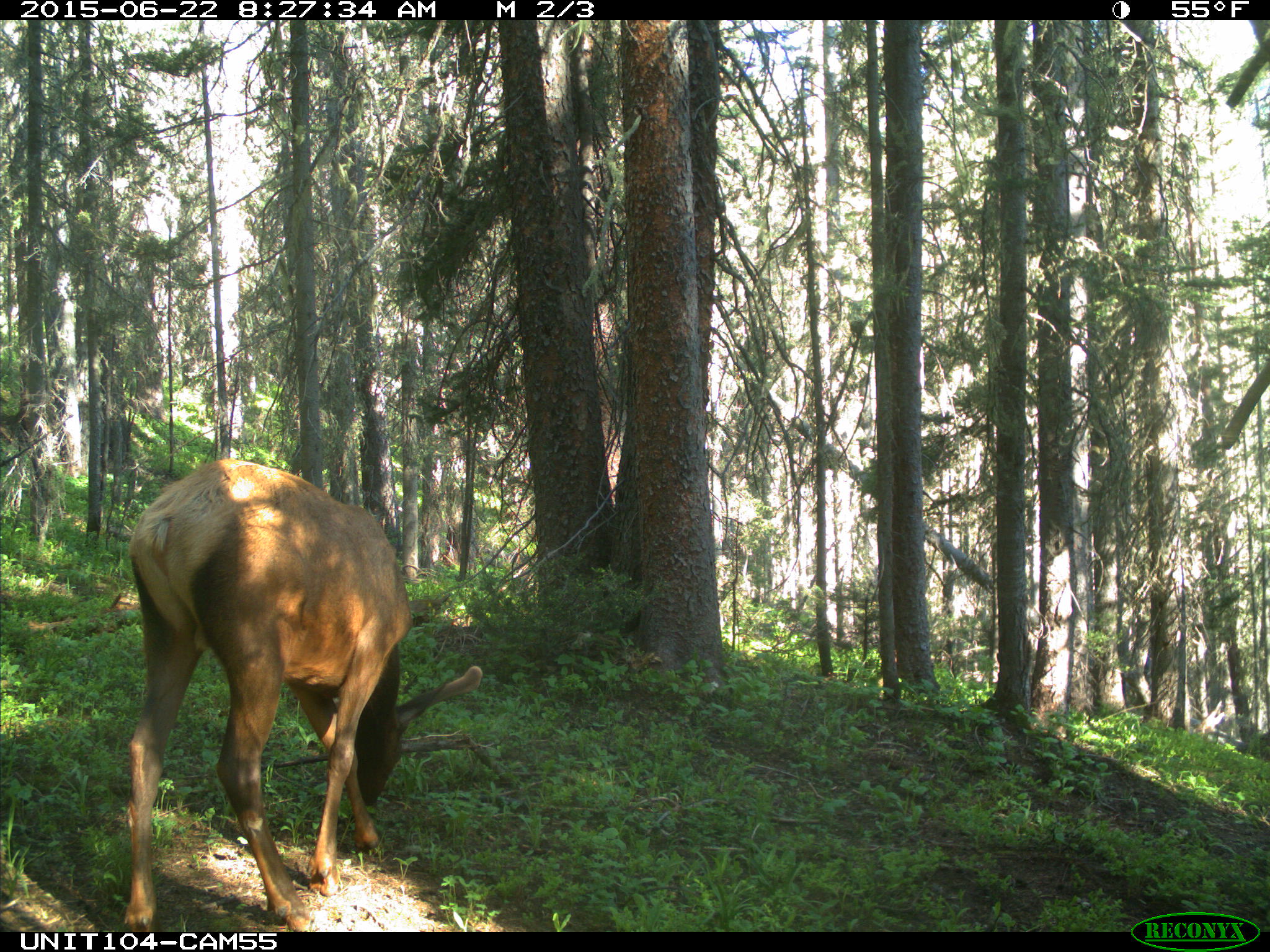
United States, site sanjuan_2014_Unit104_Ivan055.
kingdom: Animalia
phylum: Chordata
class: Mammalia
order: Artiodactyla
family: Cervidae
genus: Cervus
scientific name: Cervus elaphus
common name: red deer